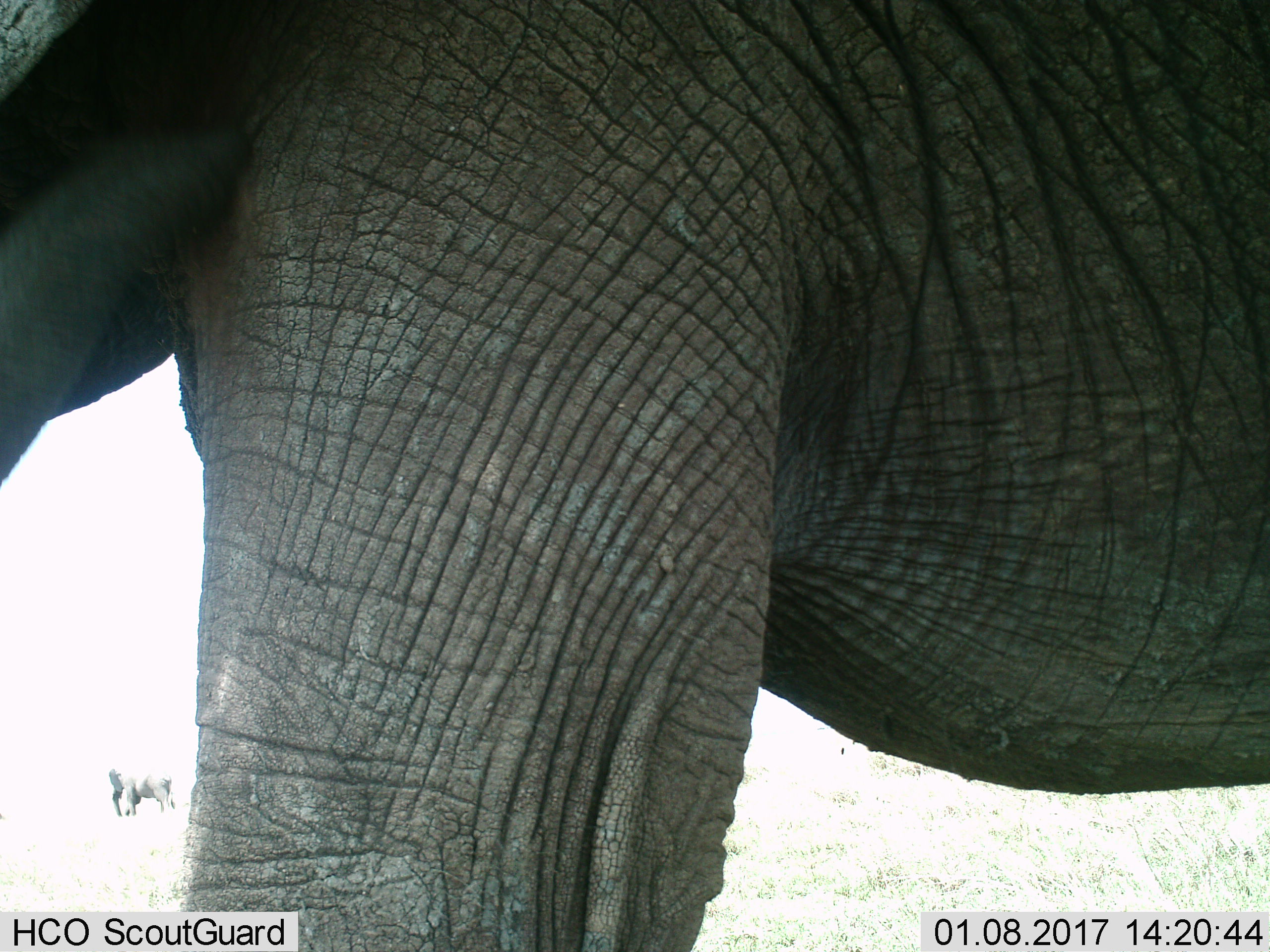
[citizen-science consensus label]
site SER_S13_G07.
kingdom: Animalia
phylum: Chordata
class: Mammalia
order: Proboscidea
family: Elephantidae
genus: Loxodonta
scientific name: Loxodonta africana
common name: african bush elephant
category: elephant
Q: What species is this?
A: Elephant (african bush elephant) (Loxodonta africana).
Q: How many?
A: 2.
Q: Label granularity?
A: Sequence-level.